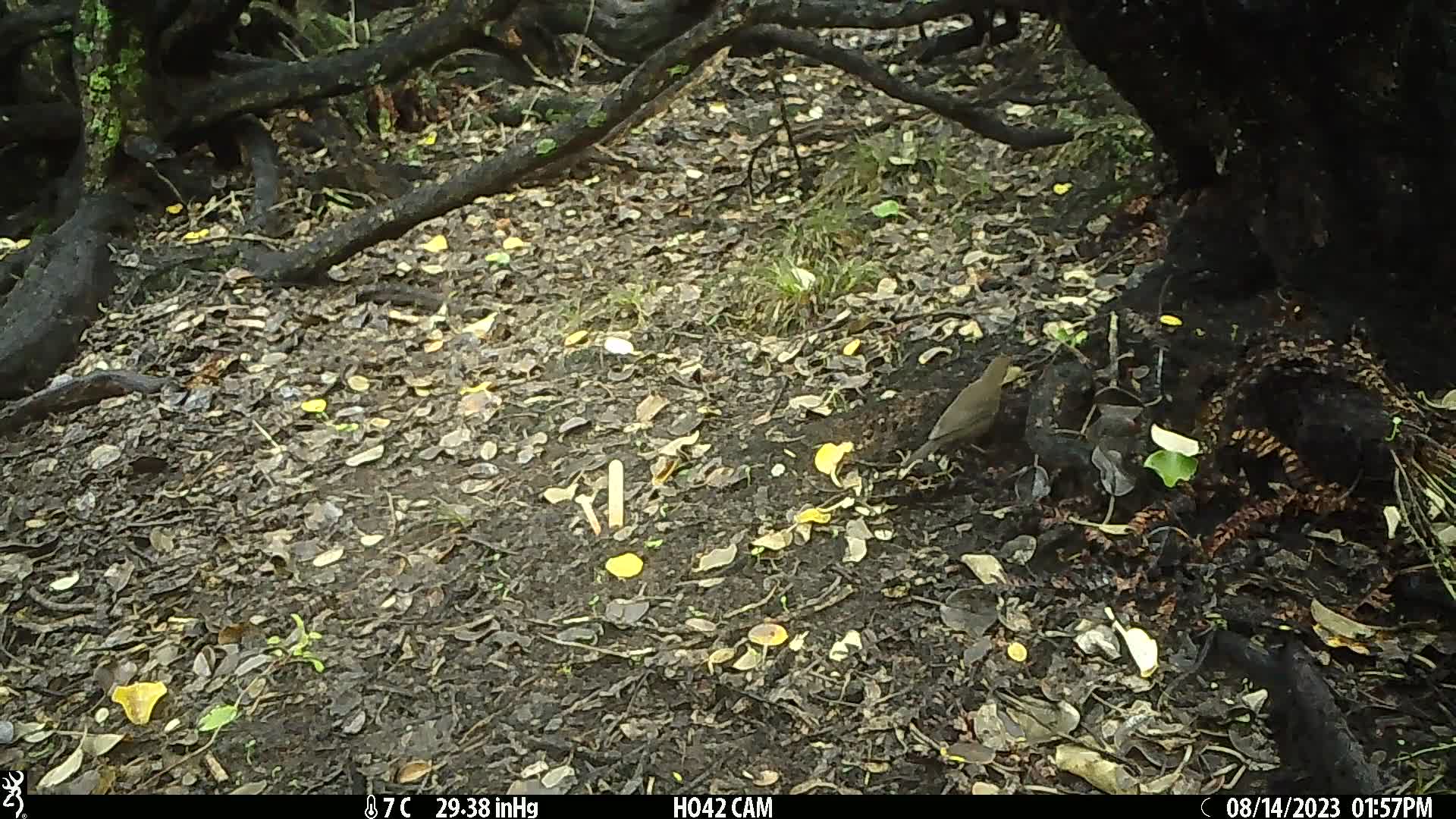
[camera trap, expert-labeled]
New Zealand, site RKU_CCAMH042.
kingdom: Animalia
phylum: Chordata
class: Aves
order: Passeriformes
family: Turdidae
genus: Turdus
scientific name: Turdus merula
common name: eurasian blackbird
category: blackbird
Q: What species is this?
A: Blackbird (eurasian blackbird) (Turdus merula).